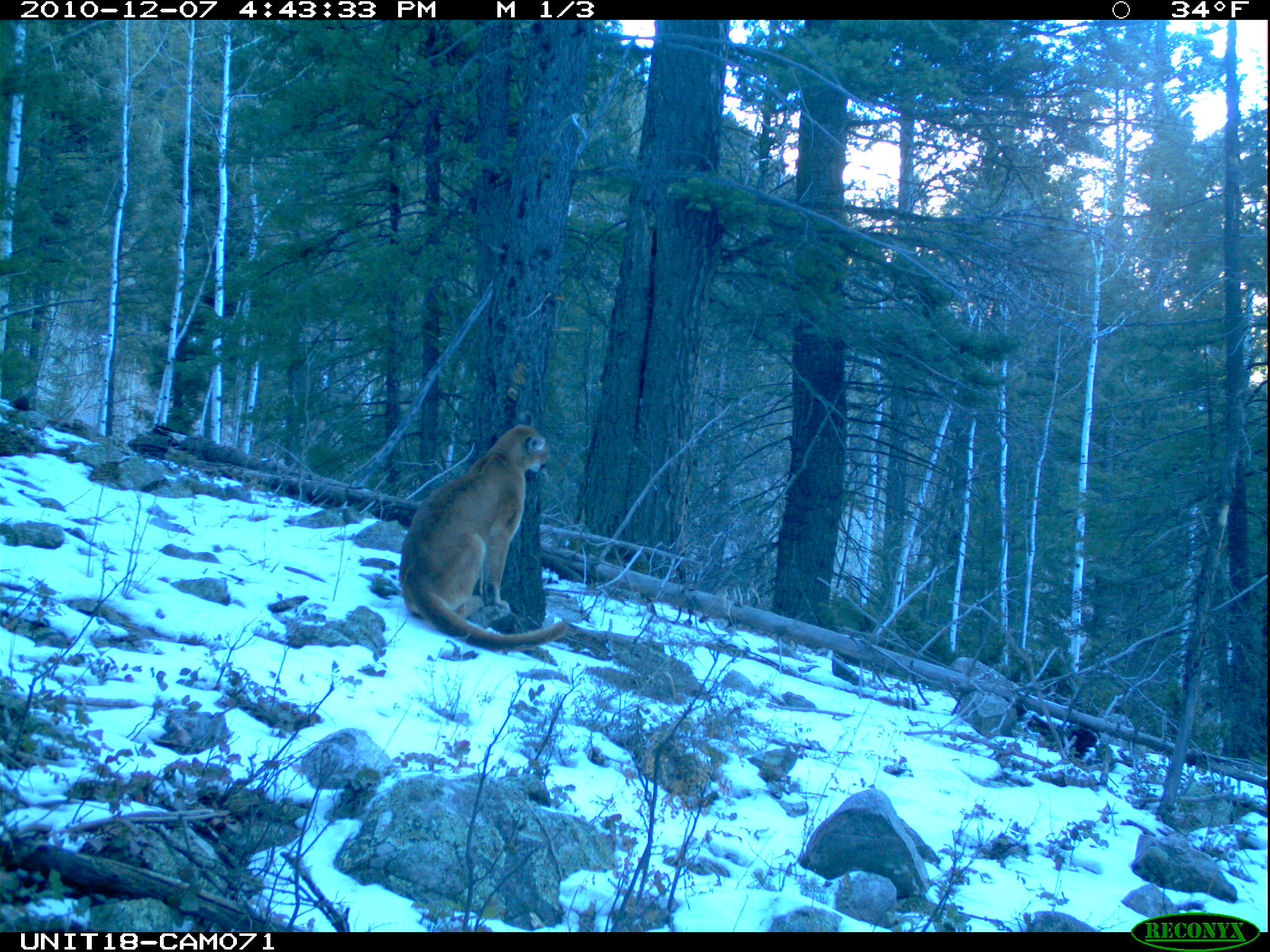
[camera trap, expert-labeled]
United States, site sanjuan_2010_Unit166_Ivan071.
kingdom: Animalia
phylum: Chordata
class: Mammalia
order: Carnivora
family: Felidae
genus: Puma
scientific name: Puma concolor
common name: mountain lion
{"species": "Puma concolor (mountain lion)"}